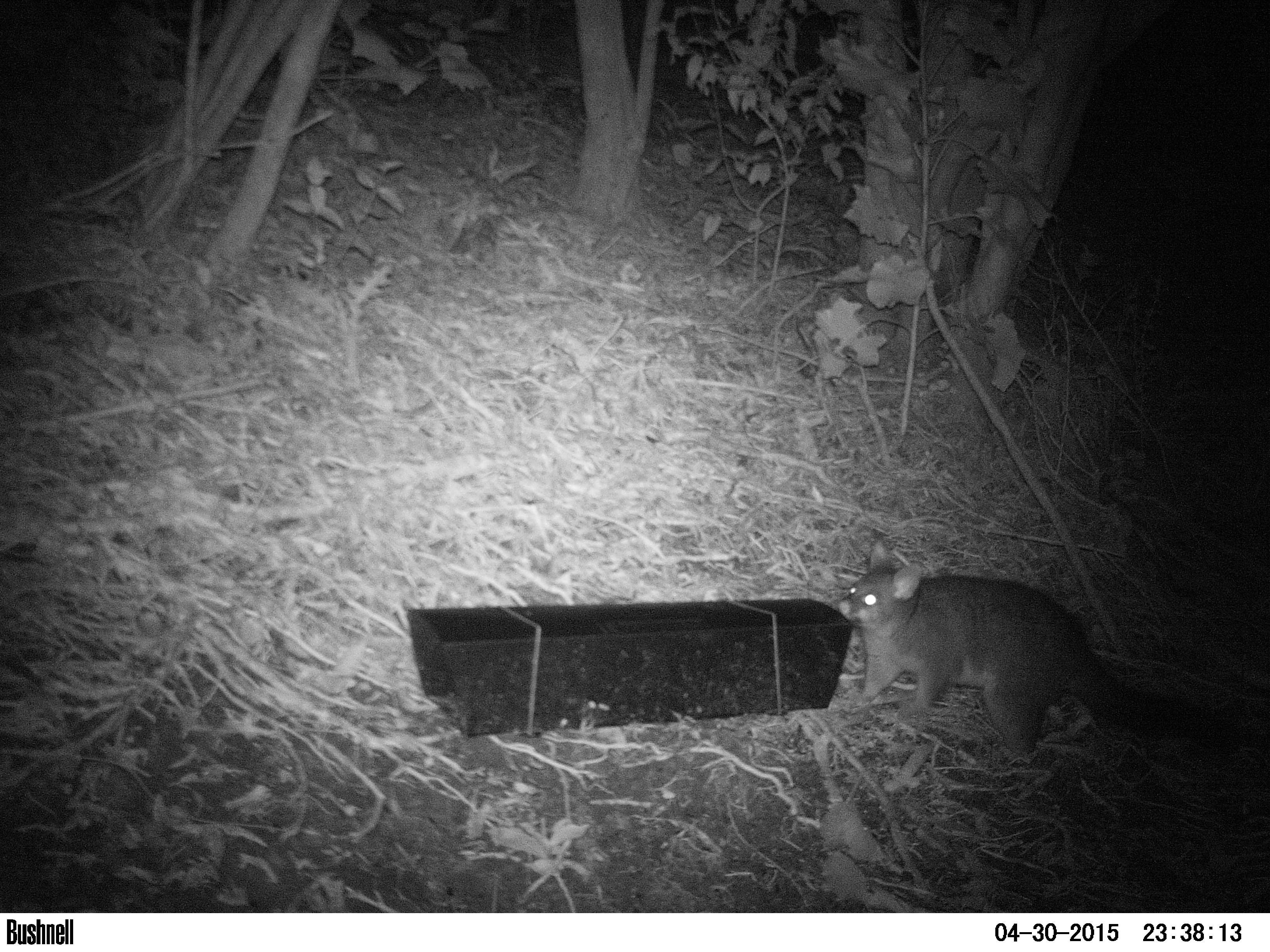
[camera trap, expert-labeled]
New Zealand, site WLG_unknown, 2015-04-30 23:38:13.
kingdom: Animalia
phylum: Chordata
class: Mammalia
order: Diprotodontia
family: Phalangeridae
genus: Trichosurus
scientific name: Trichosurus vulpecula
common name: common brushtail possum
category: possum